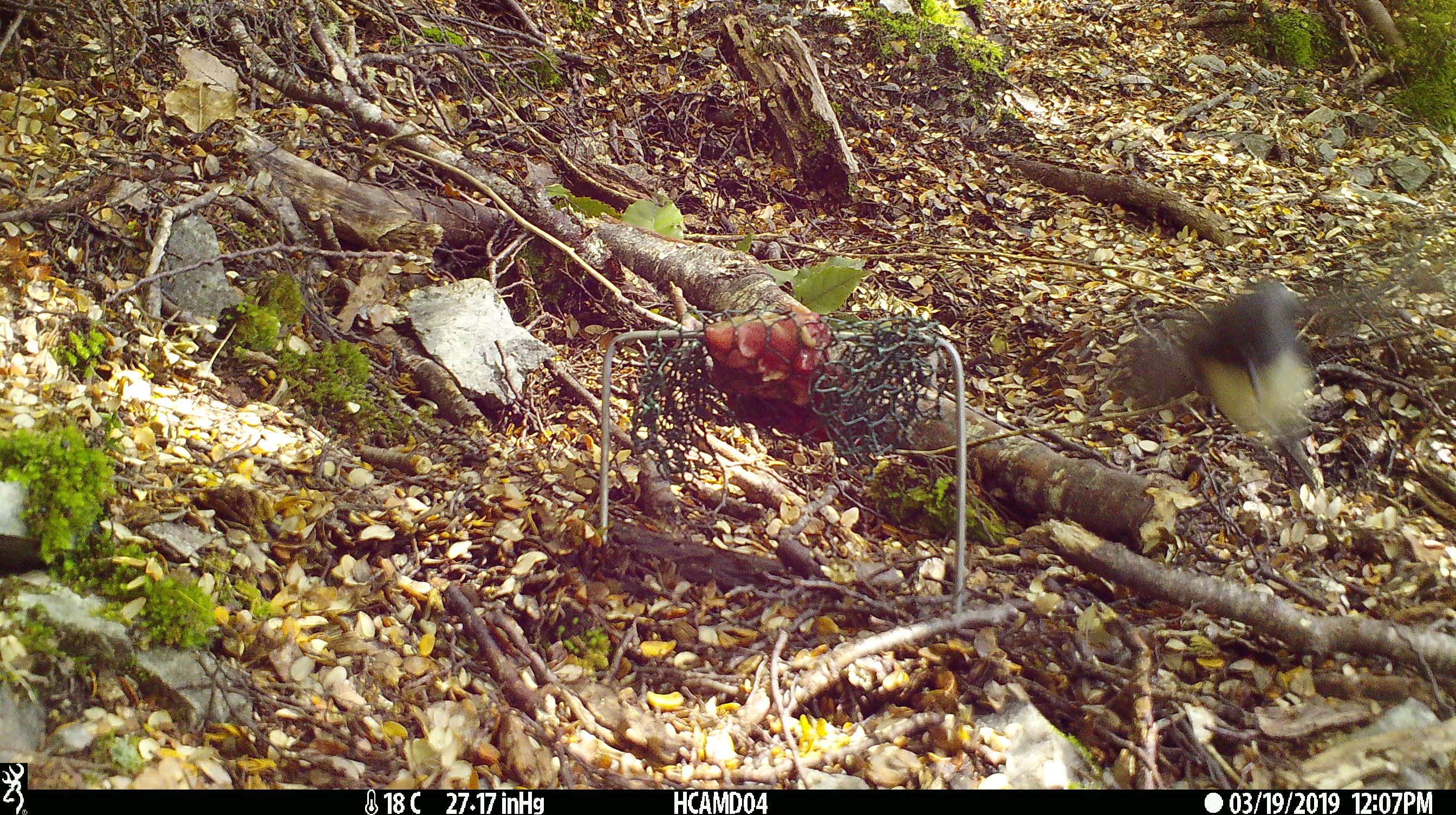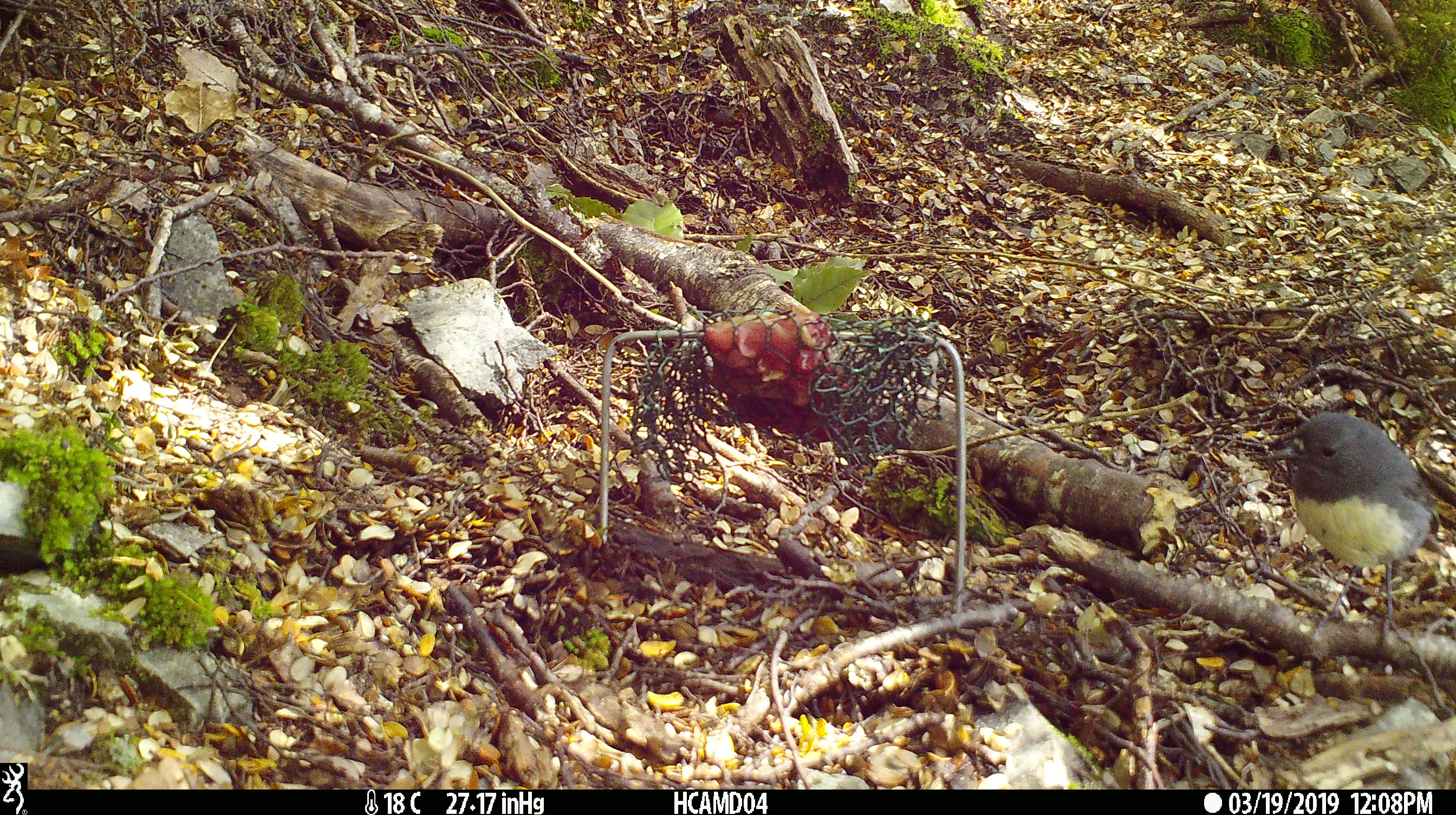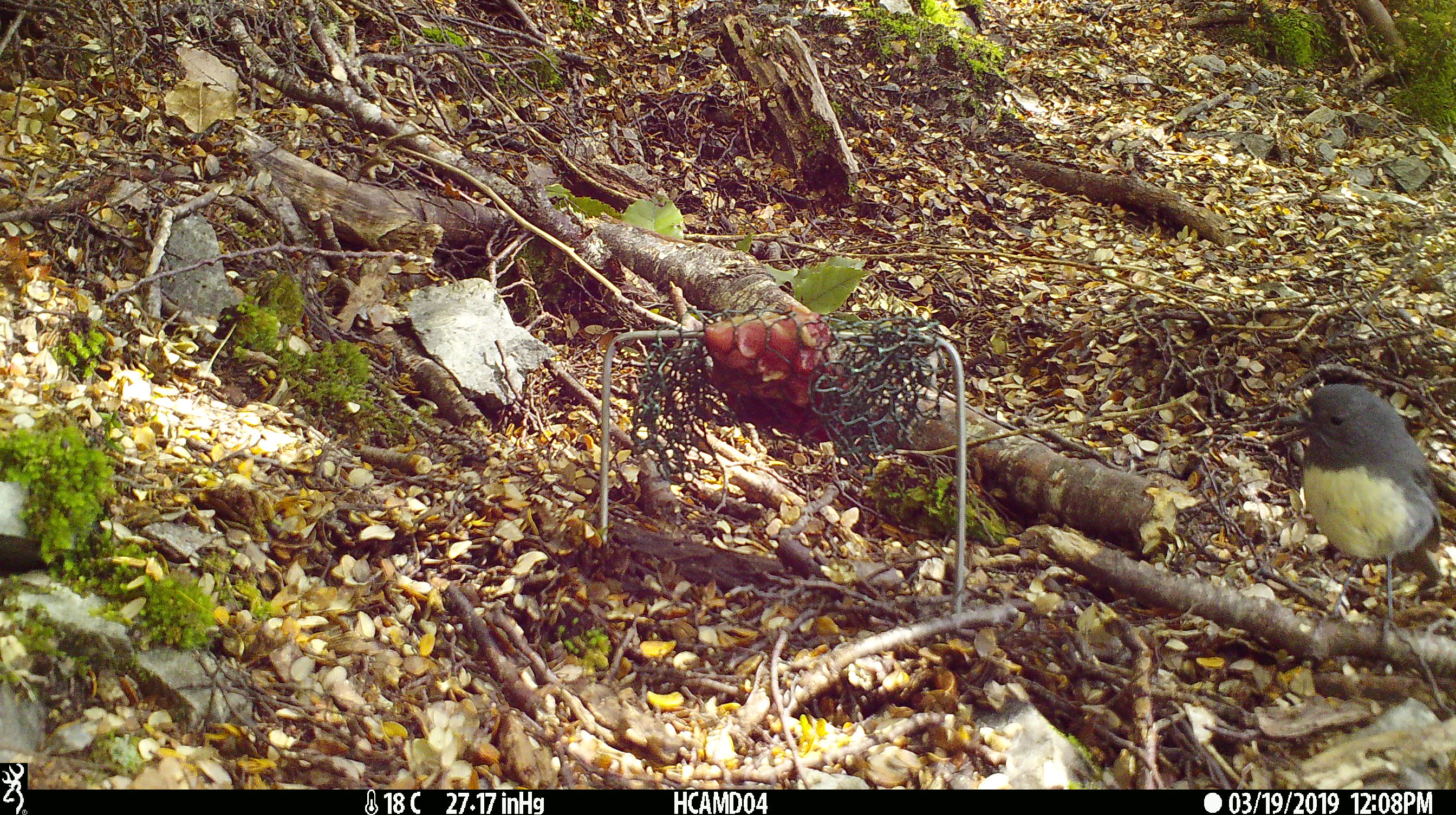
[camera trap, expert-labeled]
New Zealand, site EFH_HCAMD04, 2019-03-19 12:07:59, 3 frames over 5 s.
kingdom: Animalia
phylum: Chordata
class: Aves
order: Passeriformes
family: Petroicidae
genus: Petroica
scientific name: Petroica australis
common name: new zealand robin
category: robin